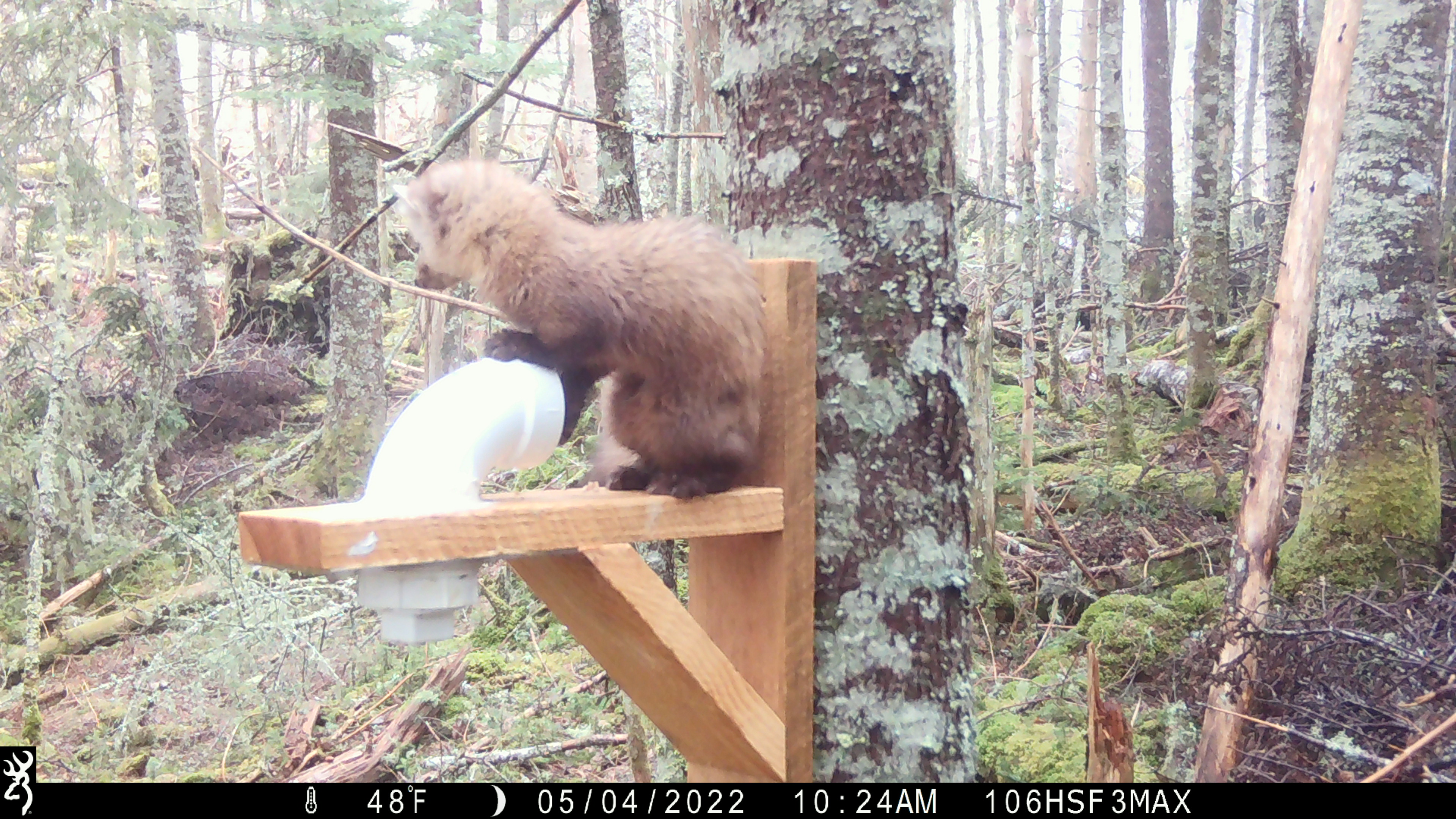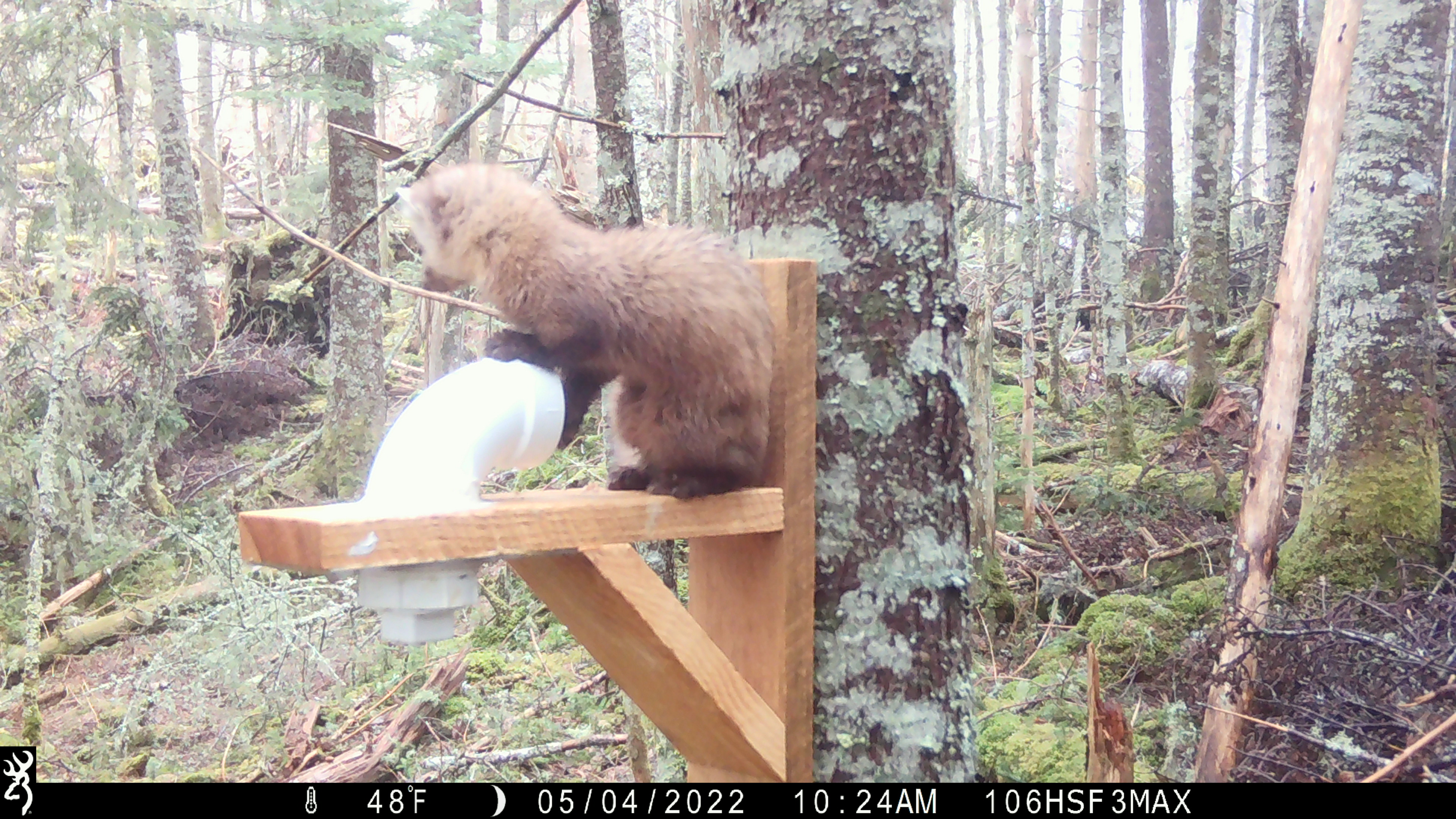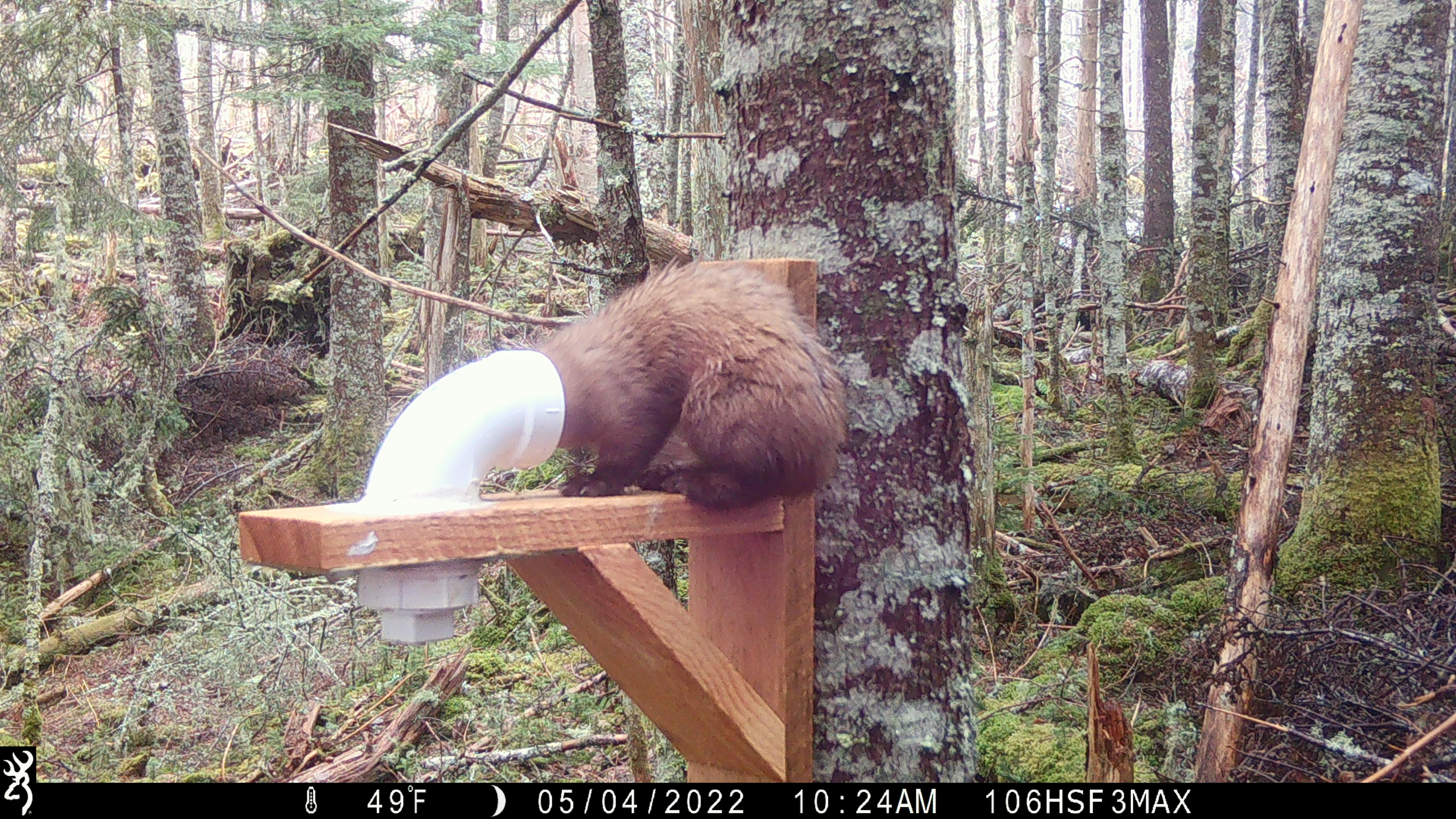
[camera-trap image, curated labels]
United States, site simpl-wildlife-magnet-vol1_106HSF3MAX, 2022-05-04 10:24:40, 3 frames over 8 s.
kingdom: Animalia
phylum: Chordata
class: Mammalia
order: Carnivora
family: Mustelidae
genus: Martes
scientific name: Martes americana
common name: american marten